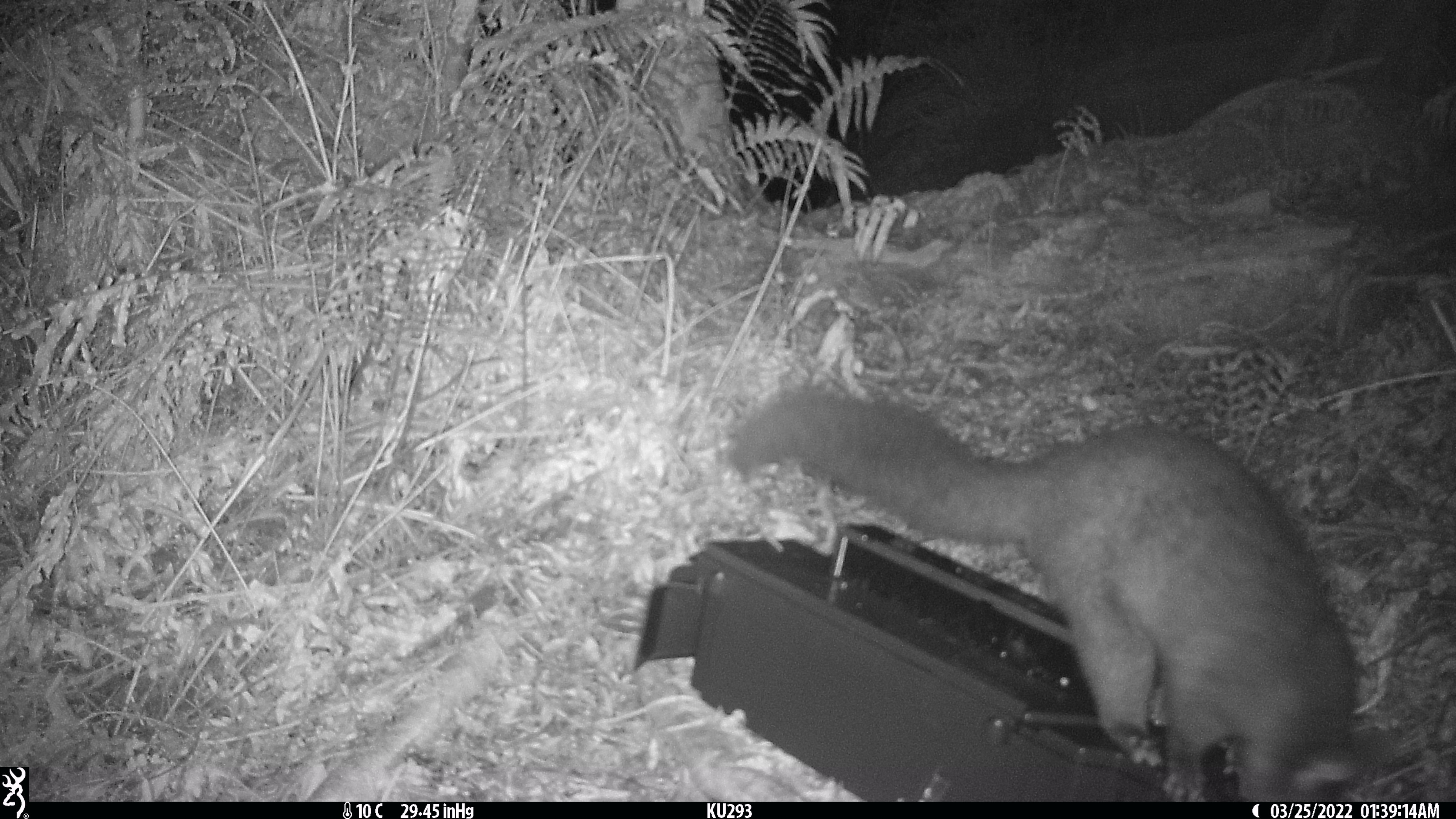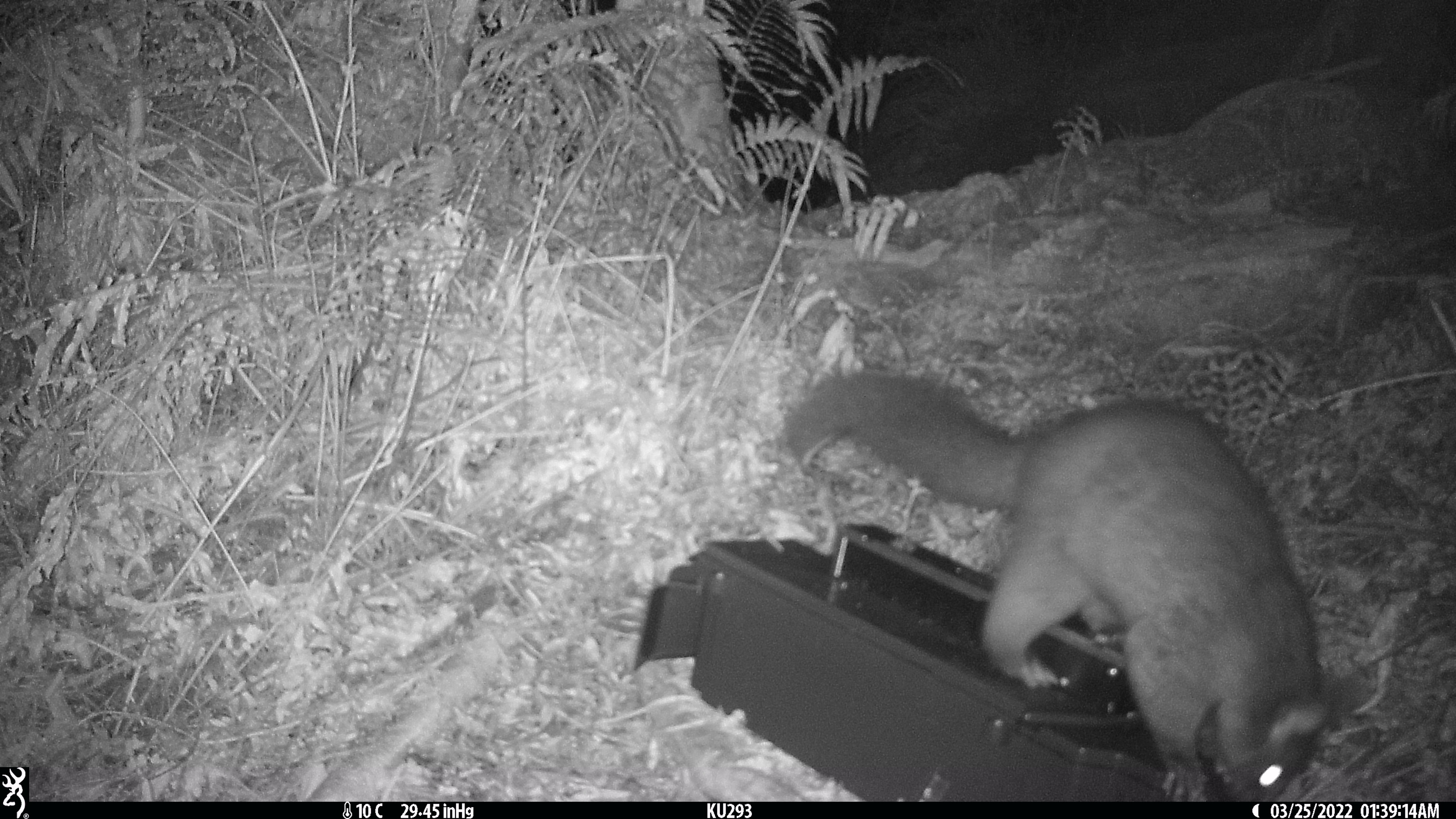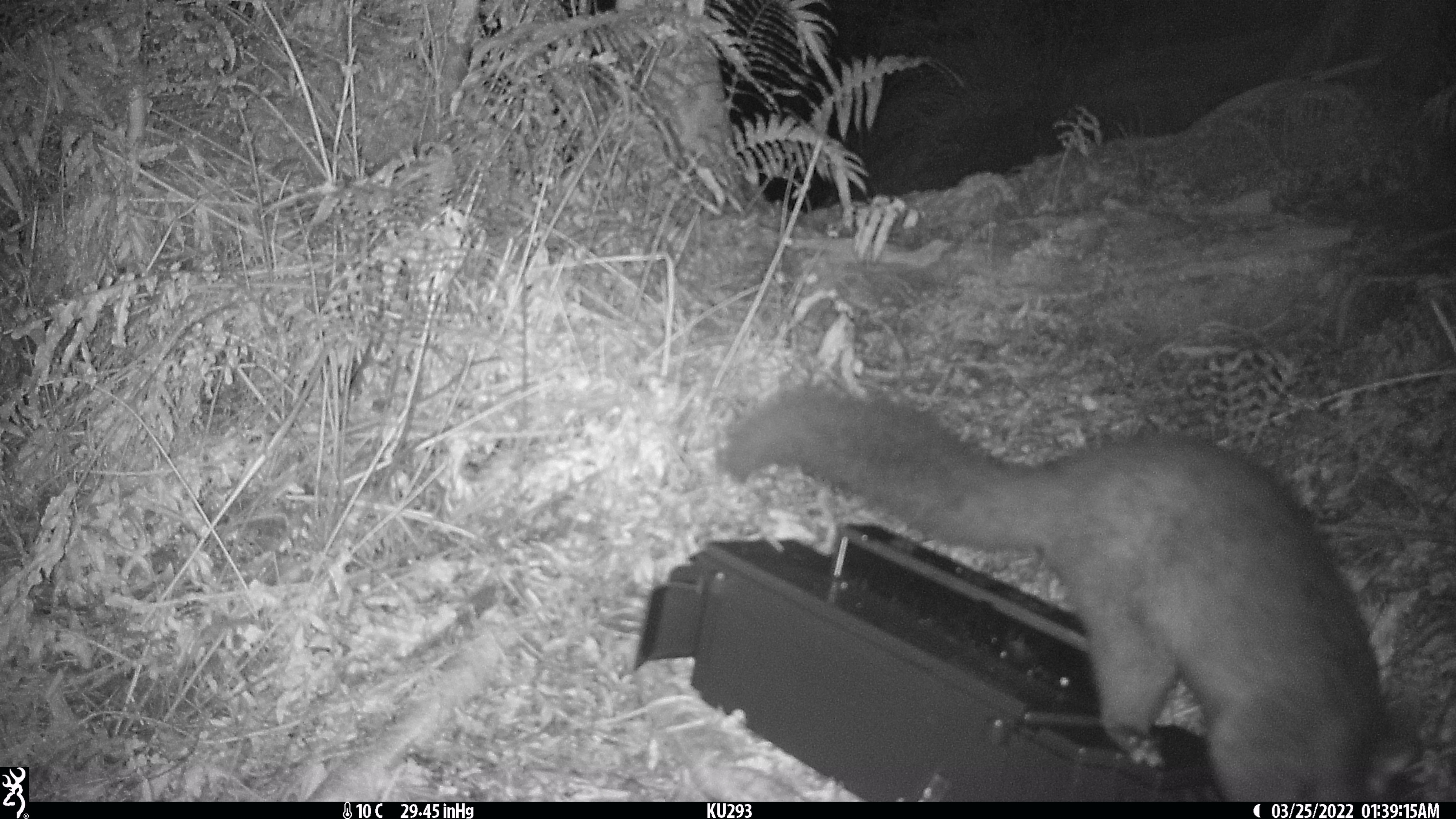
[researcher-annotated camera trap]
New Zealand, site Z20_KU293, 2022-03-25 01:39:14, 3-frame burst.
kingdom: Animalia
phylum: Chordata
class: Mammalia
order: Diprotodontia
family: Phalangeridae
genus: Trichosurus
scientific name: Trichosurus vulpecula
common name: common brushtail possum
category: possum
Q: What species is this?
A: Possum (common brushtail possum) (Trichosurus vulpecula).